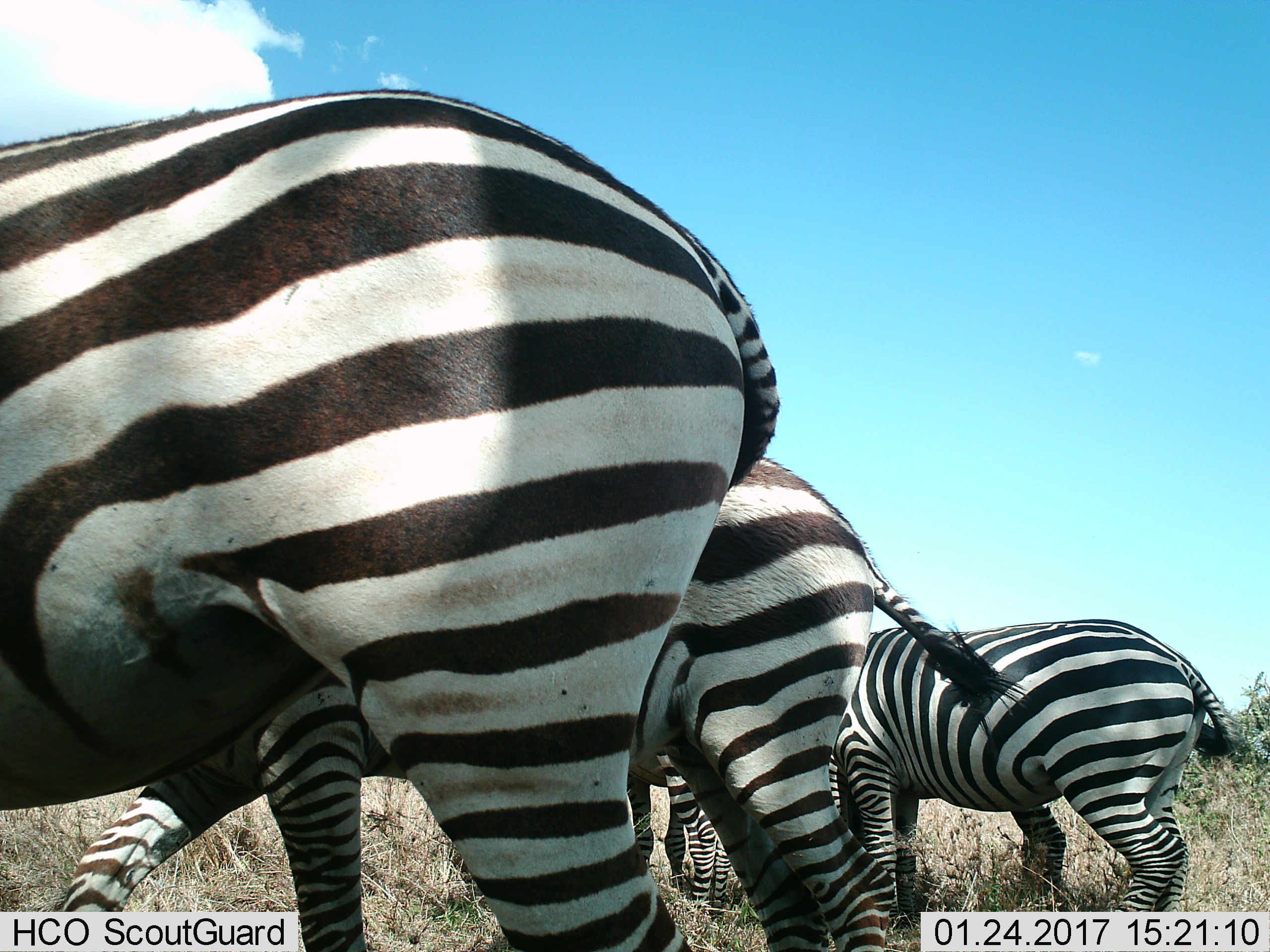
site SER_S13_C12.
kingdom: Animalia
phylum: Chordata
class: Mammalia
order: Perissodactyla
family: Equidae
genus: Equus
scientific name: Equus quagga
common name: plains zebra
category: zebraplains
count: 4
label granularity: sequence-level